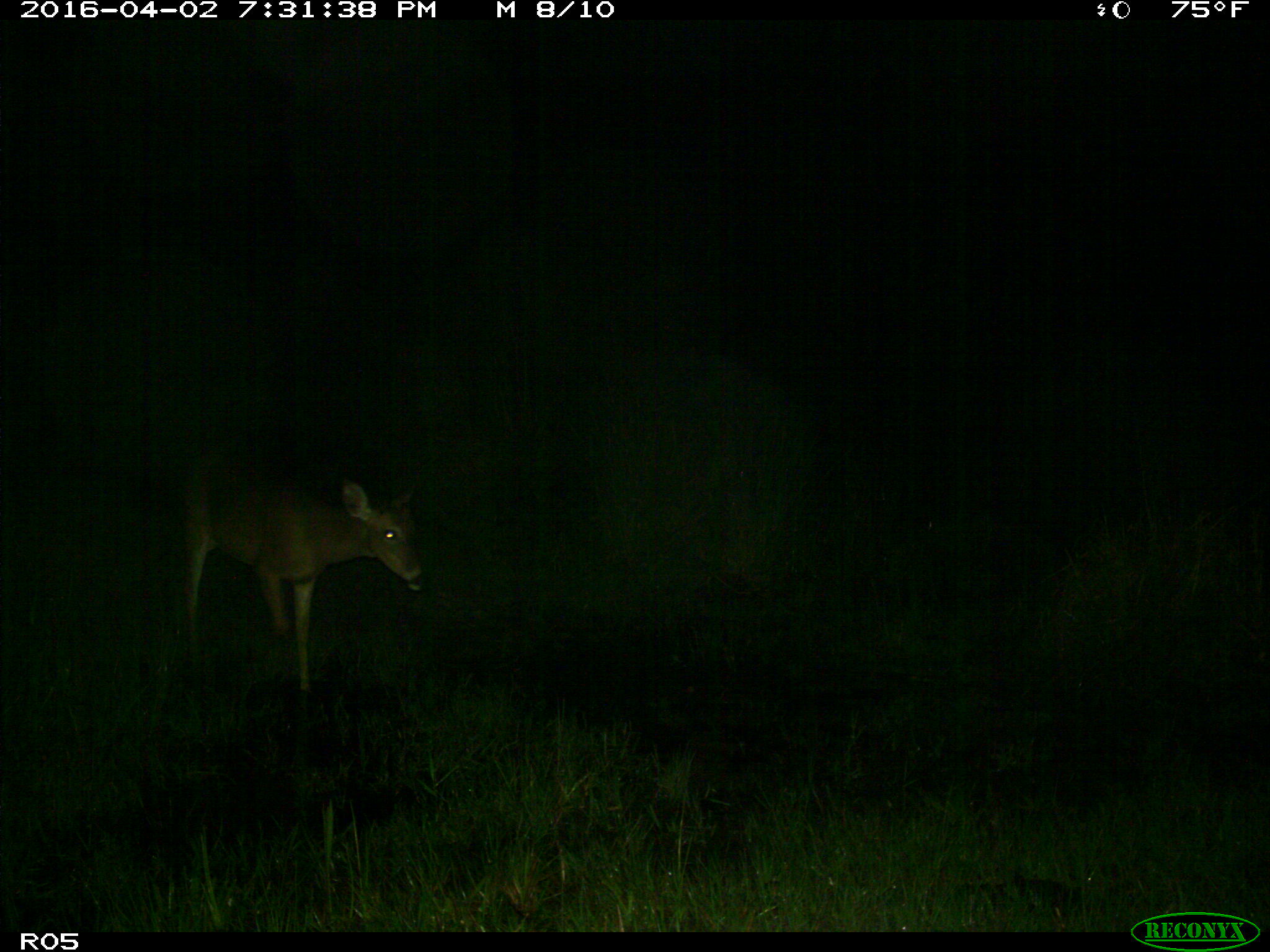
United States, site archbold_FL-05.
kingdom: Animalia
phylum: Chordata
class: Mammalia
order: Artiodactyla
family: Cervidae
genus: Odocoileus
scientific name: Odocoileus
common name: deer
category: unidentified deer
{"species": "unidentified deer (deer) (Odocoileus)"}